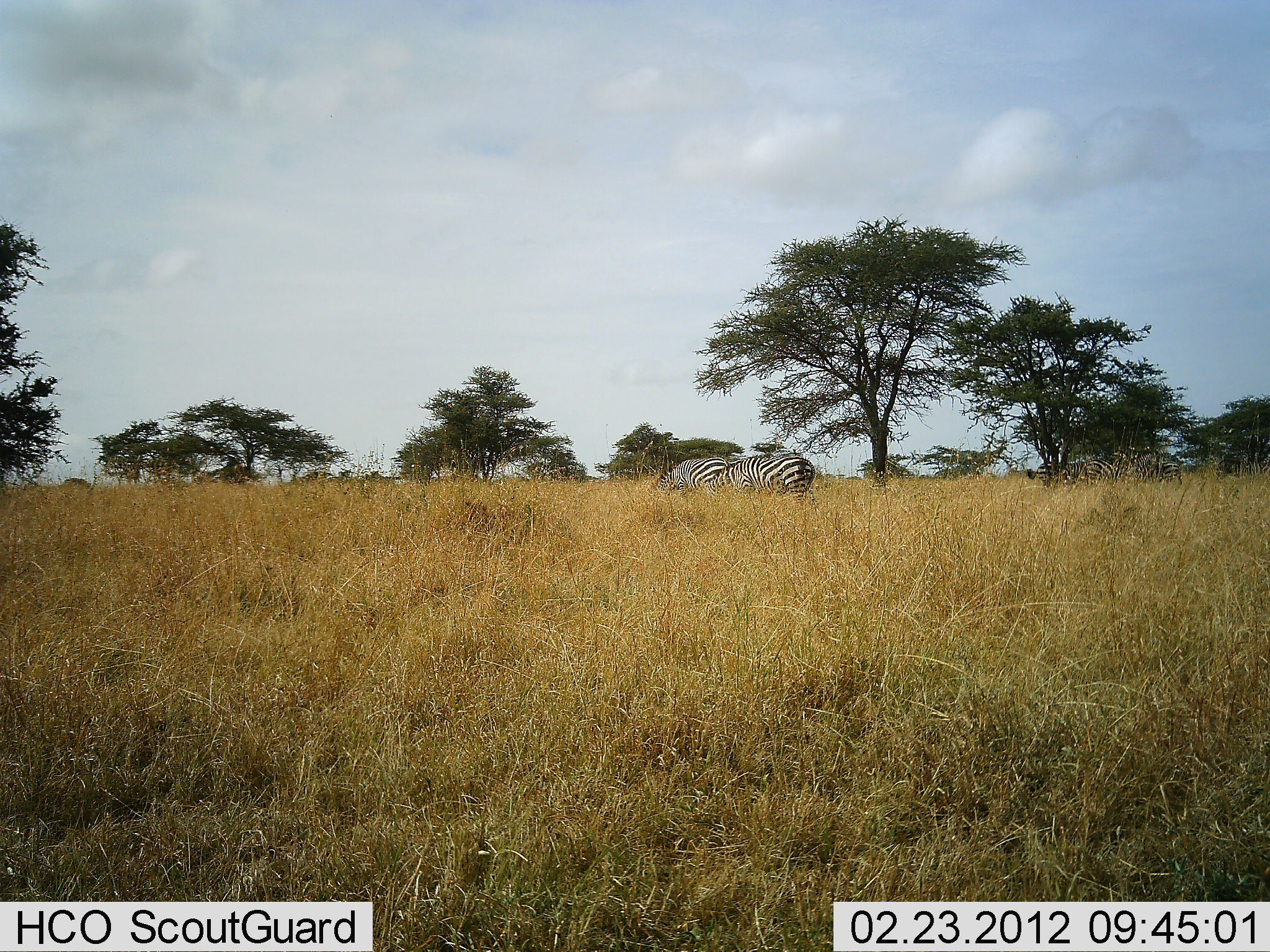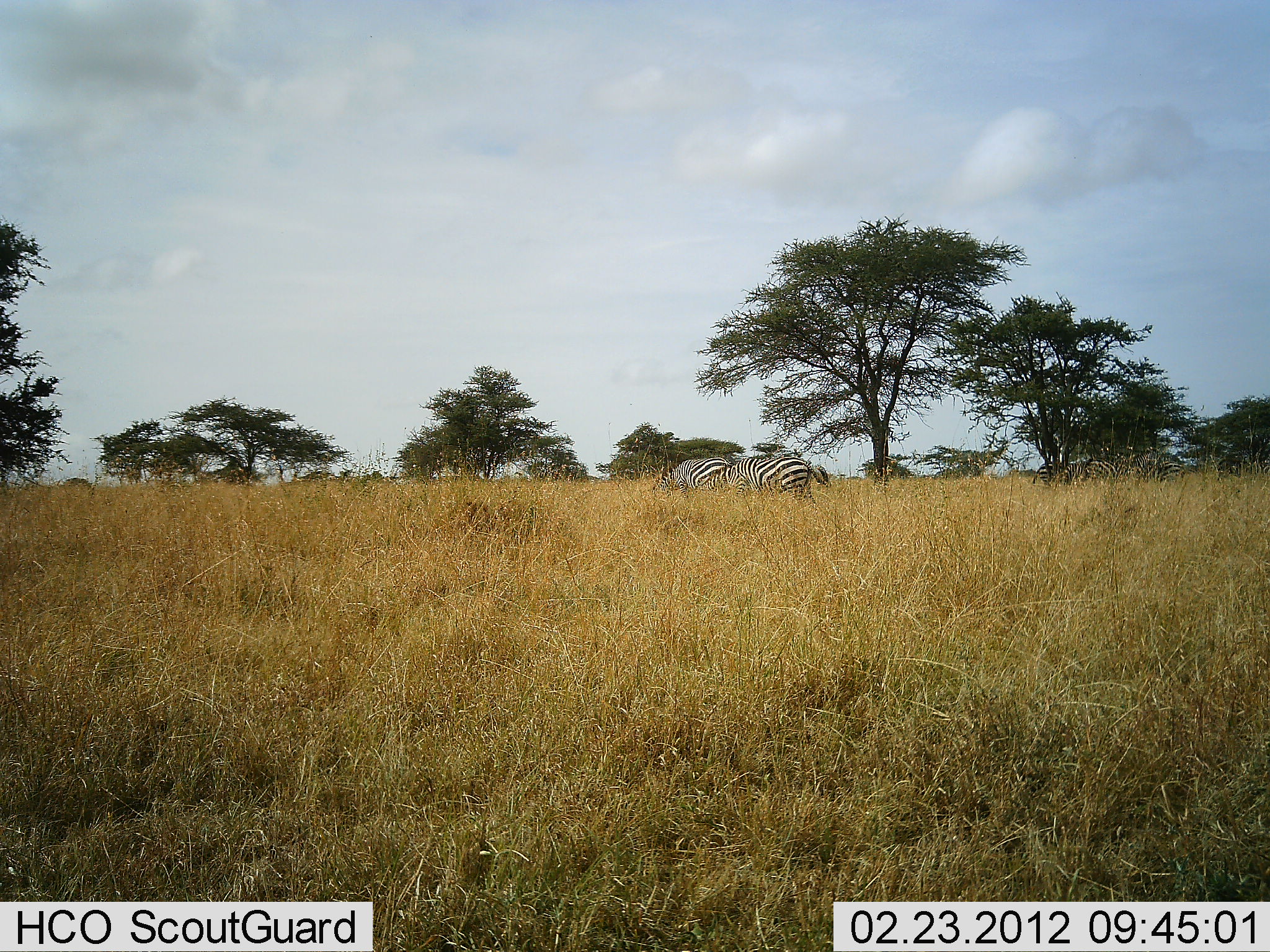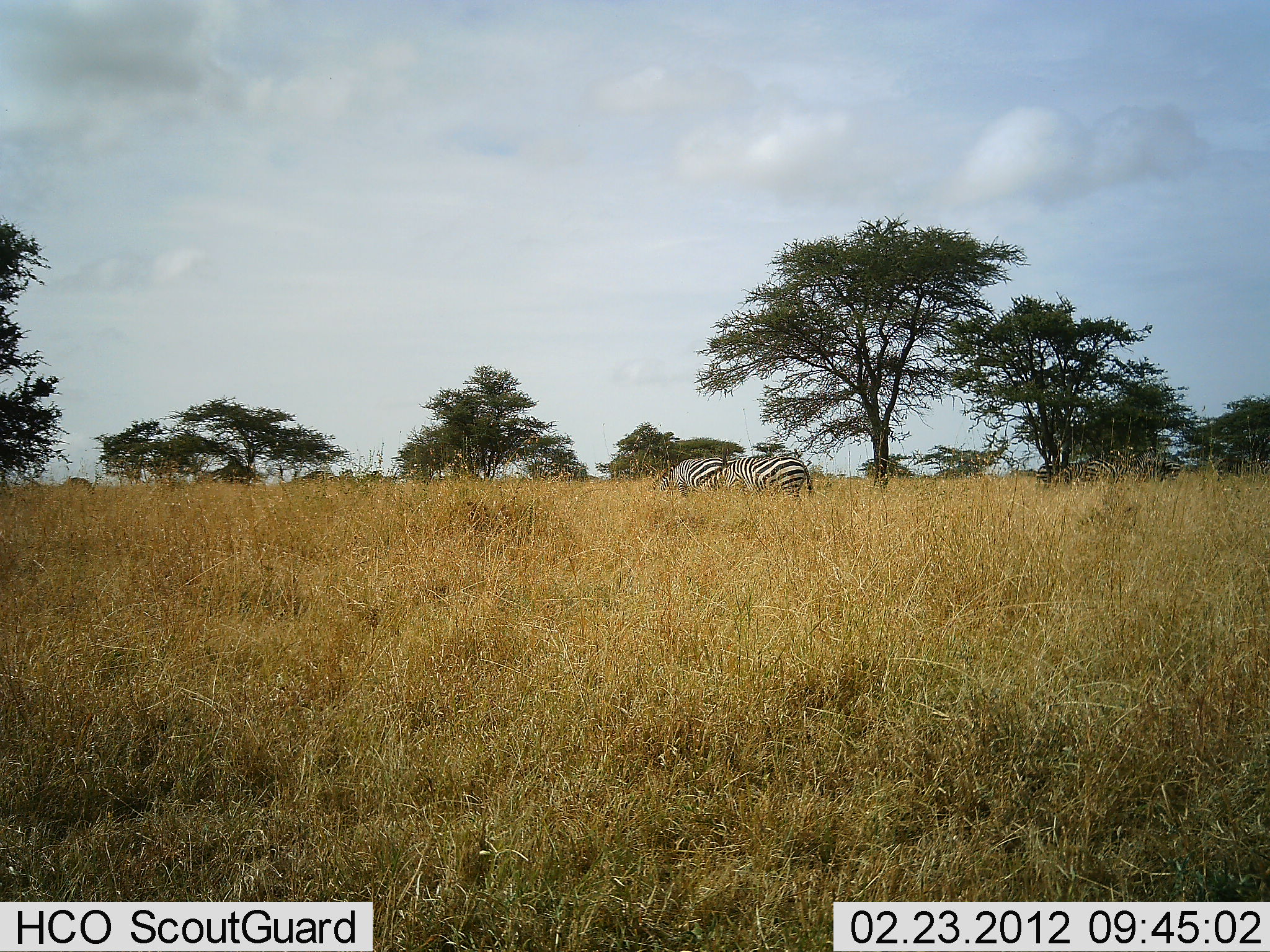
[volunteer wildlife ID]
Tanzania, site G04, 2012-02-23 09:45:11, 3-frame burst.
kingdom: Animalia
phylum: Chordata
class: Mammalia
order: Perissodactyla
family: Equidae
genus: Equus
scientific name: Equus quagga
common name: plains zebra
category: zebra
Zebra (plains zebra) (Equus quagga), count 2. Behavior (volunteer vote fractions): standing 27%, resting 0%, moving 7%, interacting 7%. Young present (vote fraction): 0%. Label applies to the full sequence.